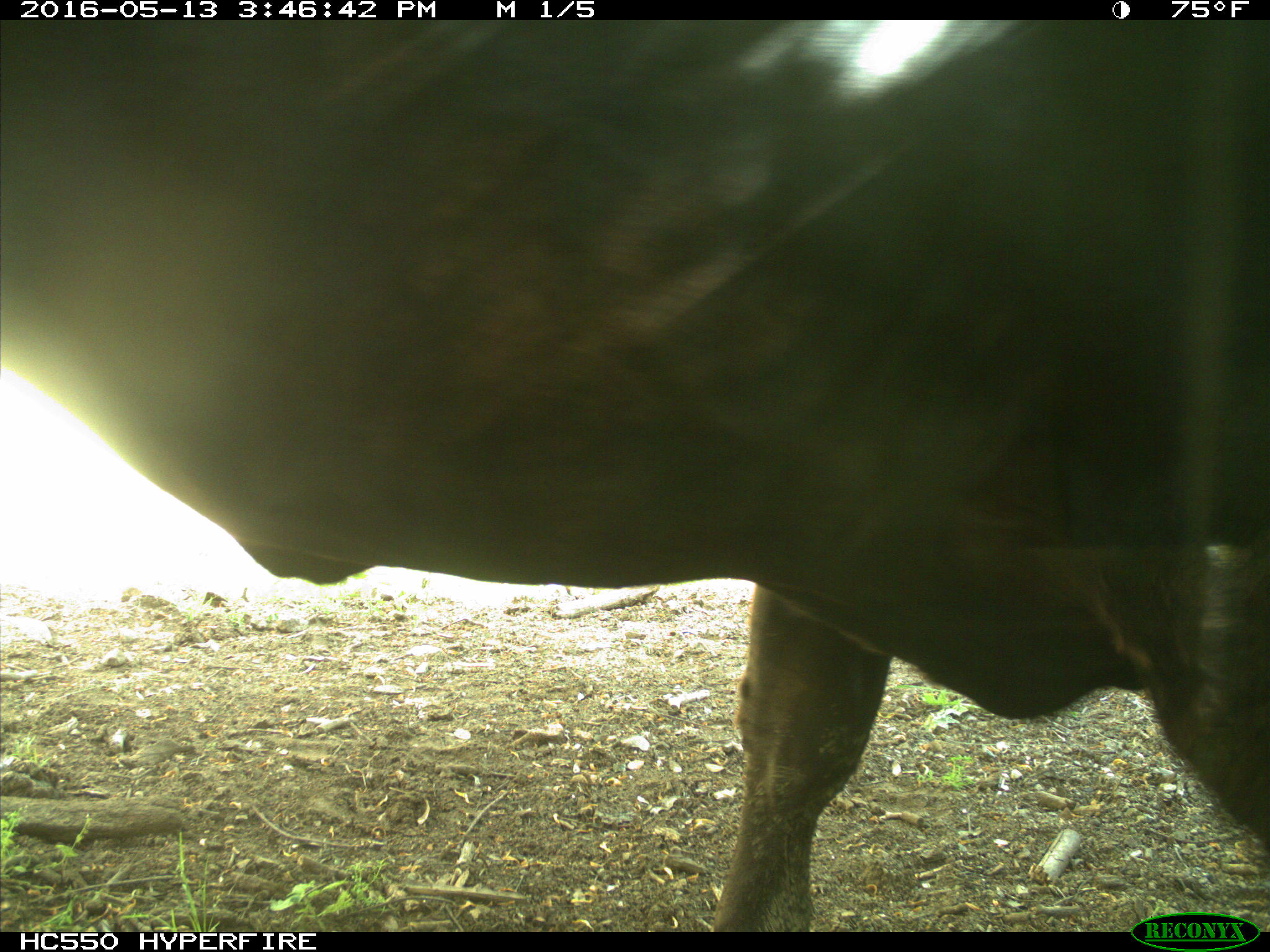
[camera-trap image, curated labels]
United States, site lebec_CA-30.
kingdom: Animalia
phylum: Chordata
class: Mammalia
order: Artiodactyla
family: Bovidae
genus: Bos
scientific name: Bos taurus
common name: domestic cow